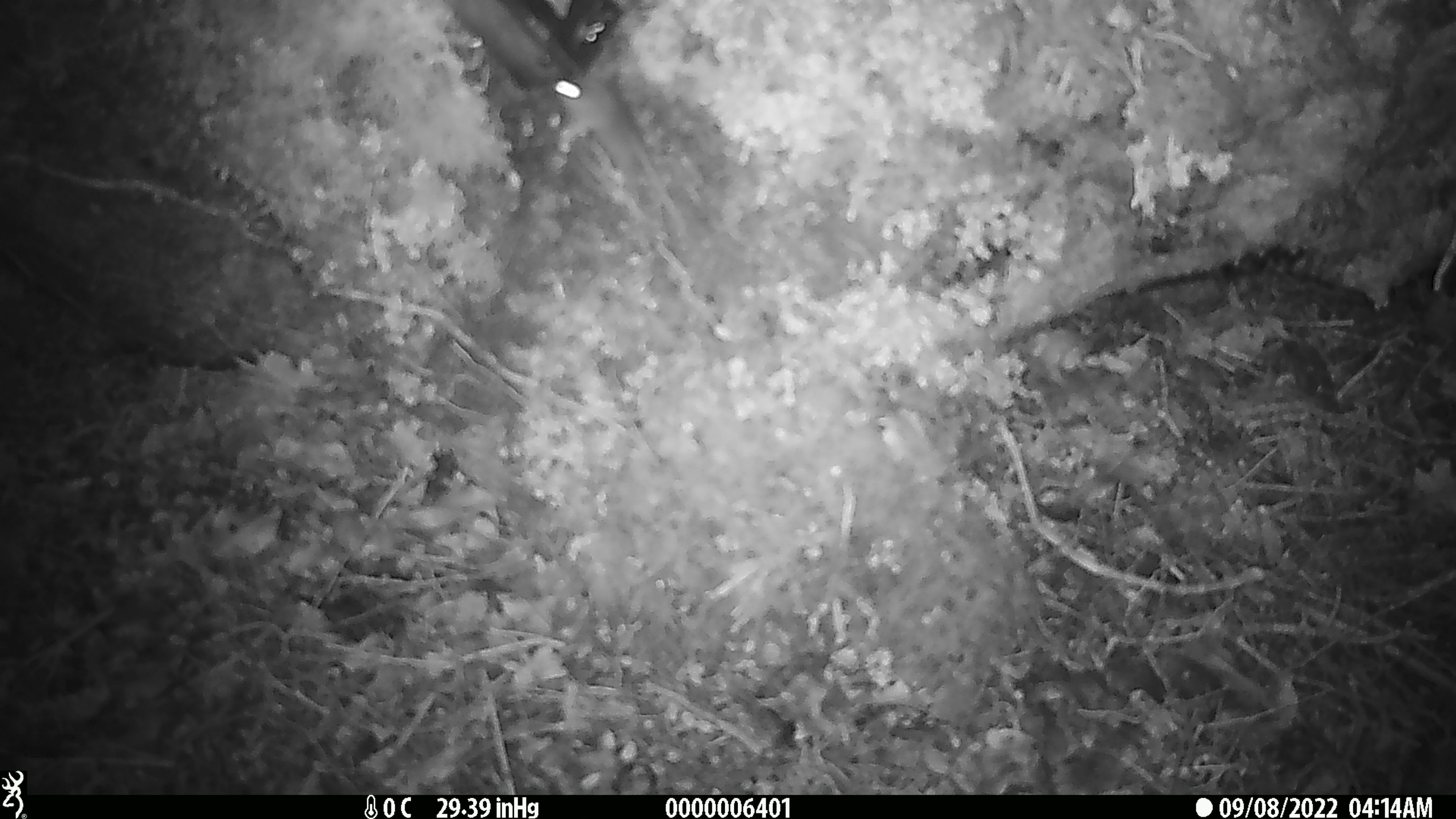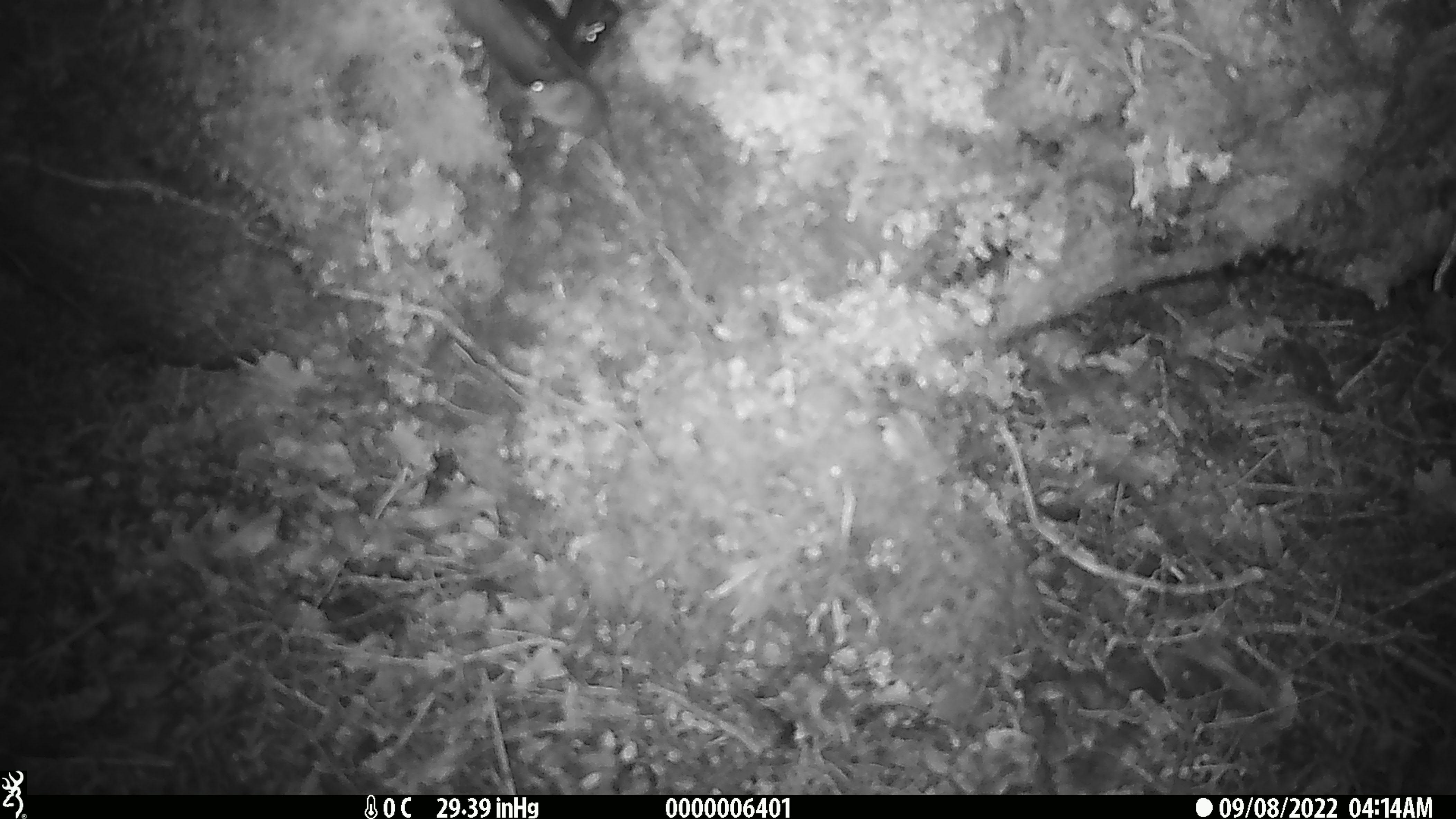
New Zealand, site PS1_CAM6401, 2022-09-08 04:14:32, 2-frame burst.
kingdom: Animalia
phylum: Chordata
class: Mammalia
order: Rodentia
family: Muridae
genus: Mus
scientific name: Mus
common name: mouse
Mouse (Mus).